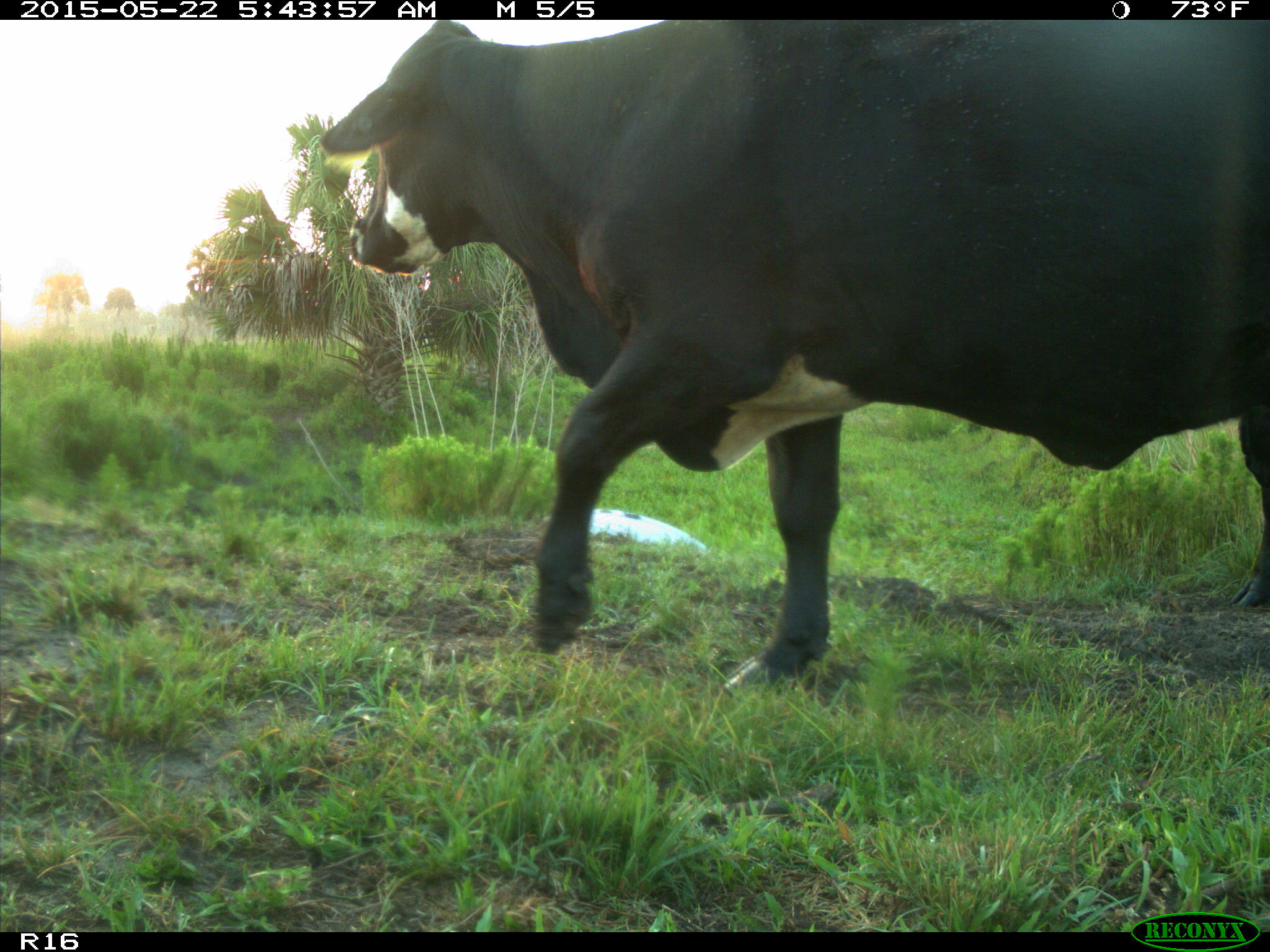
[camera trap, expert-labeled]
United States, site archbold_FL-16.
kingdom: Animalia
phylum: Chordata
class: Mammalia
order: Artiodactyla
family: Bovidae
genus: Bos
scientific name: Bos taurus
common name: domestic cow